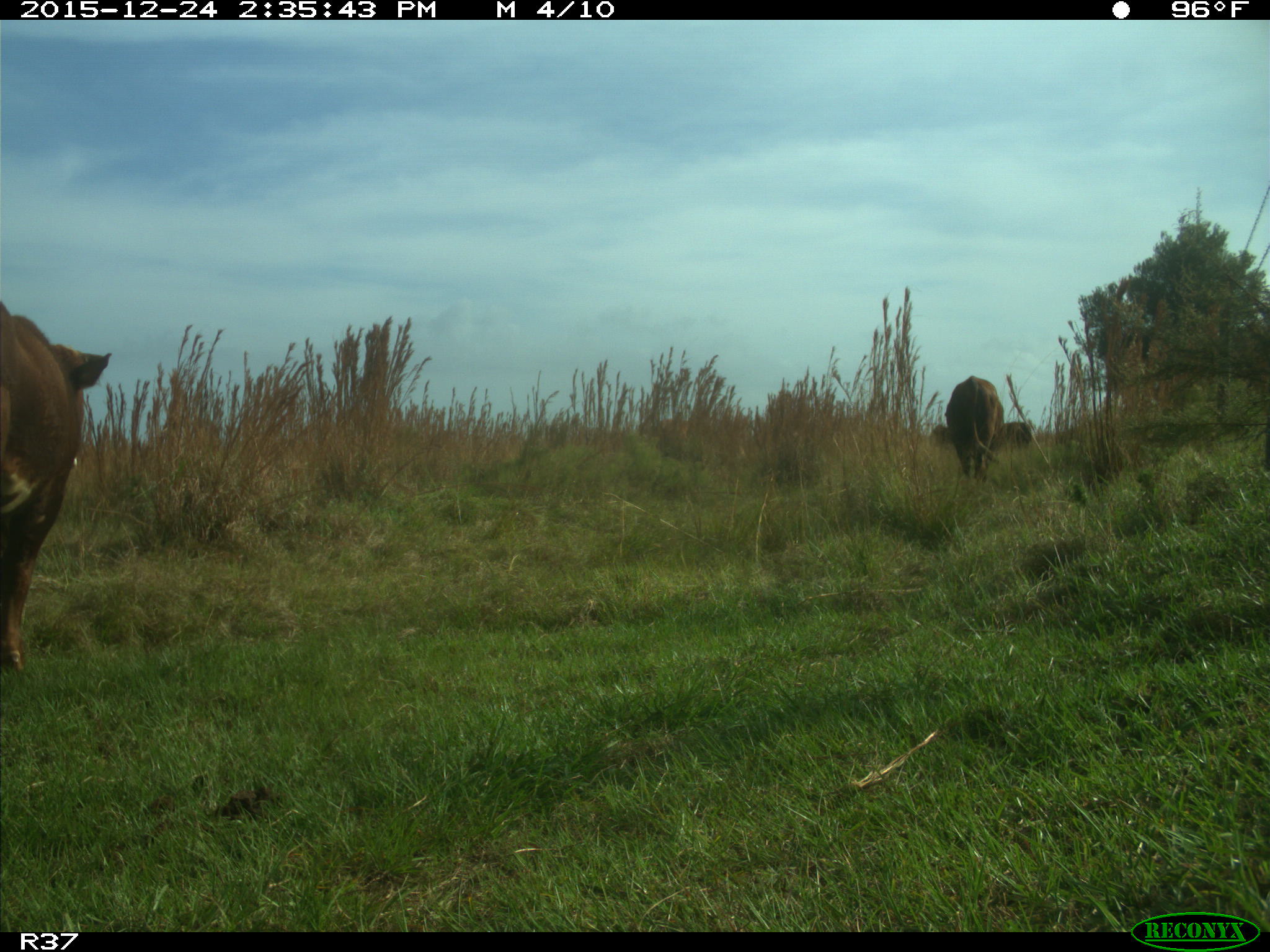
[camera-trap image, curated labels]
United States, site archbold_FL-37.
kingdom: Animalia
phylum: Chordata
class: Mammalia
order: Artiodactyla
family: Bovidae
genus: Bos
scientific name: Bos taurus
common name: domestic cow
Bos taurus (domestic cow).